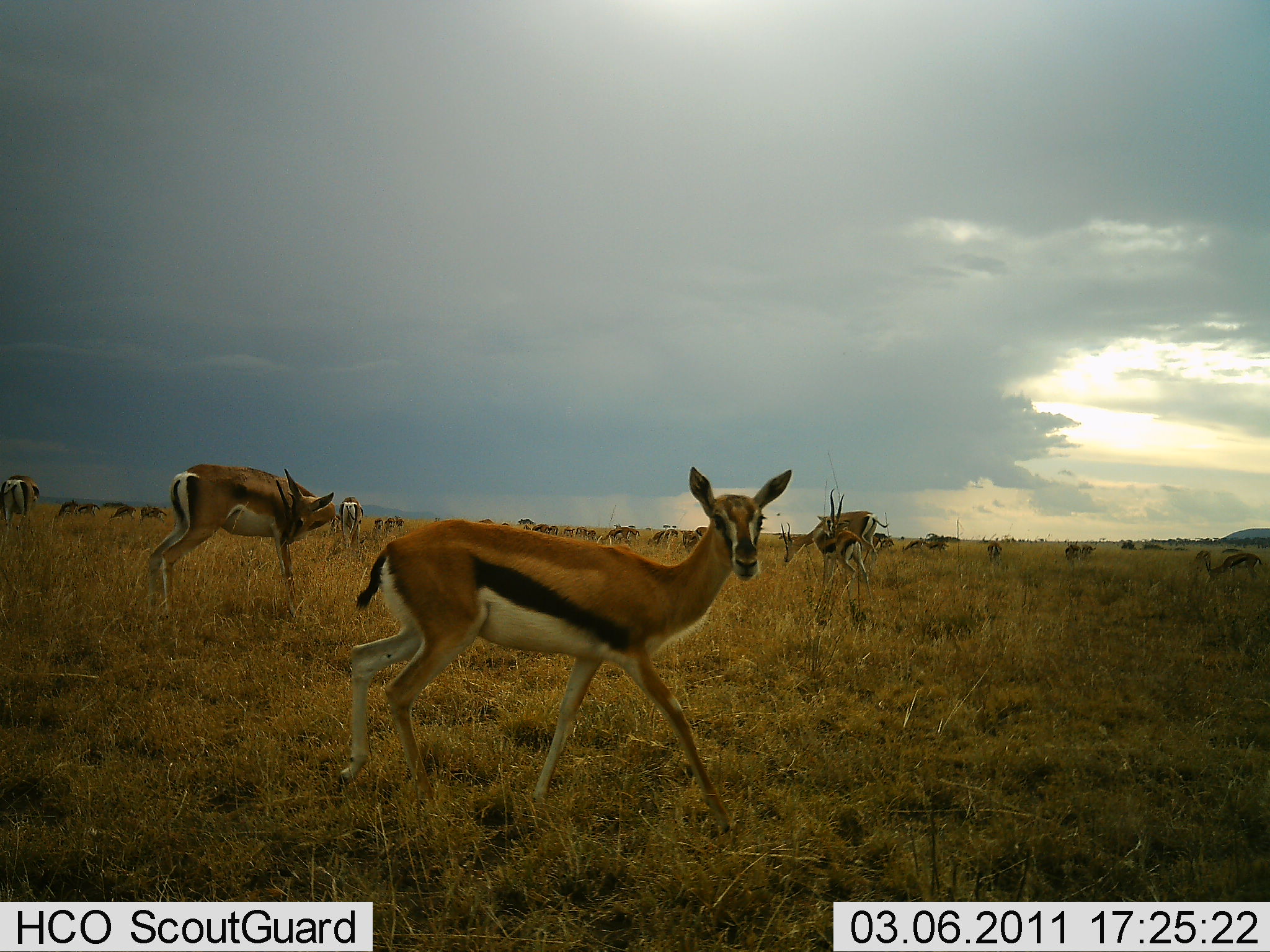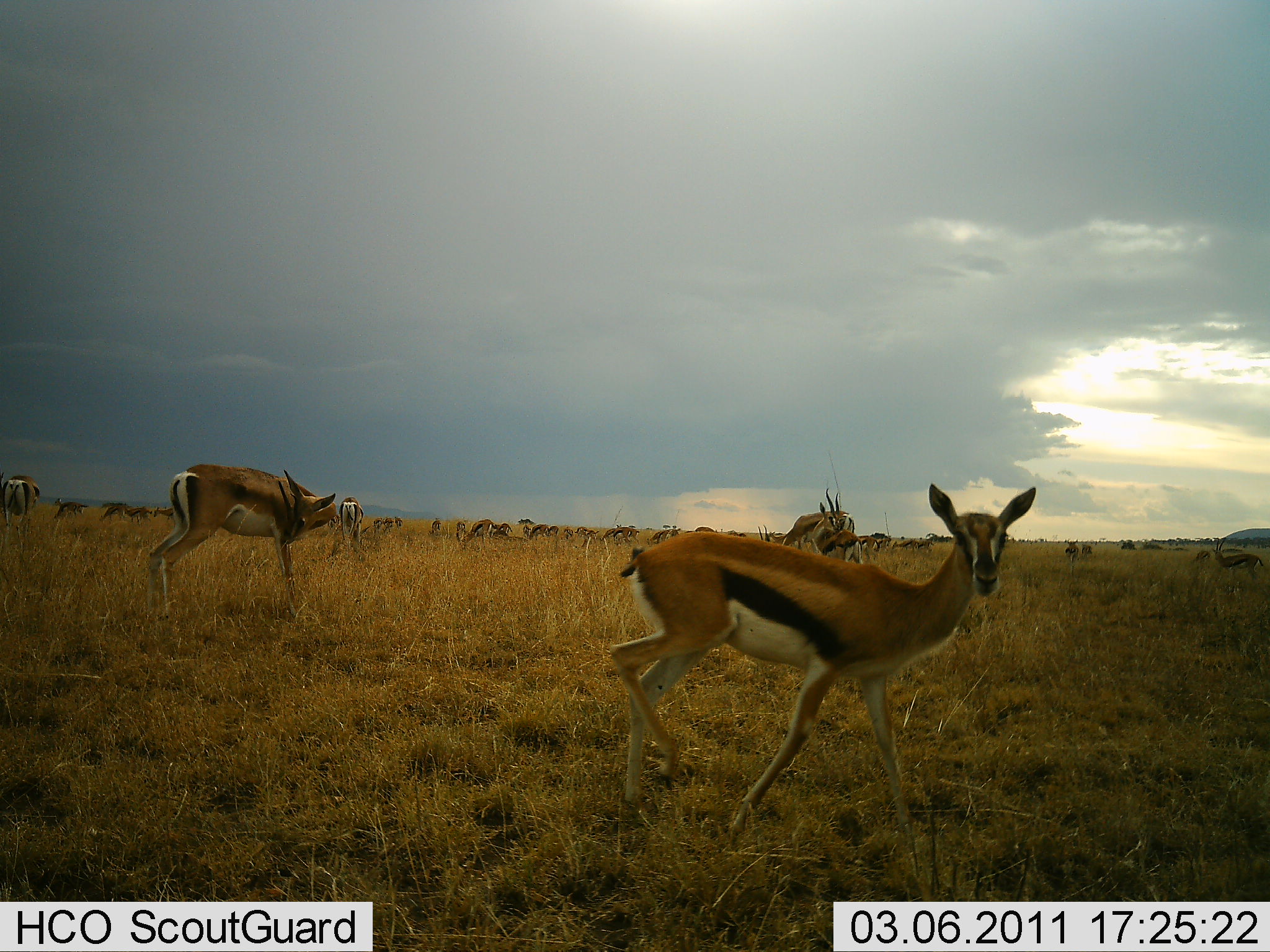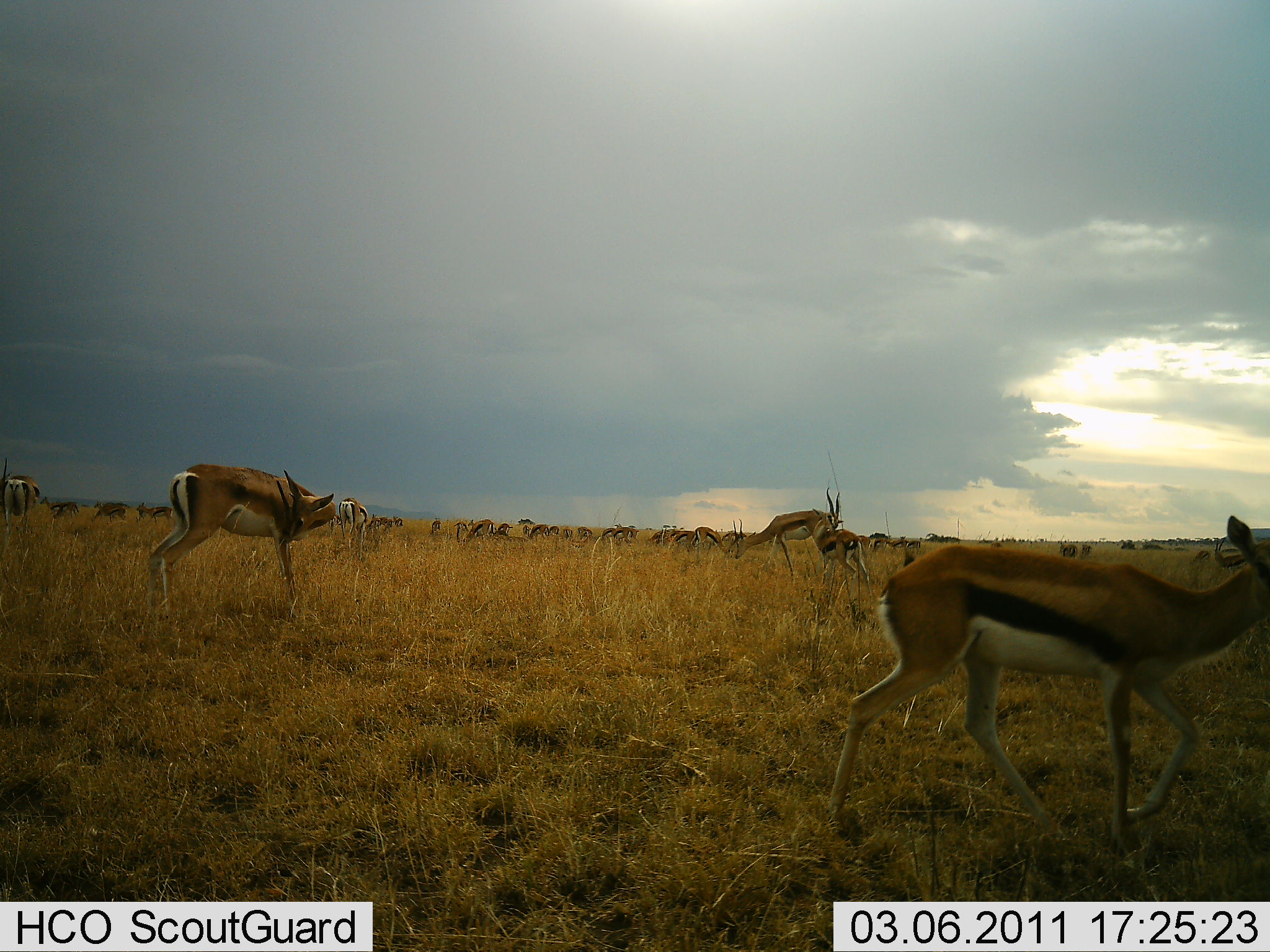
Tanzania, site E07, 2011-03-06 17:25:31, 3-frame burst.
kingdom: Animalia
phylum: Chordata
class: Mammalia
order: Artiodactyla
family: Bovidae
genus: Eudorcas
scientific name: Eudorcas thomsonii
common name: thomson's gazelle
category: gazellethomsons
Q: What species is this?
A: Gazellethomsons (thomson's gazelle) (Eudorcas thomsonii).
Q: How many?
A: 11-50.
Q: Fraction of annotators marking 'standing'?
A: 55%.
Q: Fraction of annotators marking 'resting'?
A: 0%.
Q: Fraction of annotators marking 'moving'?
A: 91%.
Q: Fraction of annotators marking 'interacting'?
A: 9%.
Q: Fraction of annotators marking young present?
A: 0%.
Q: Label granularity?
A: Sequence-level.